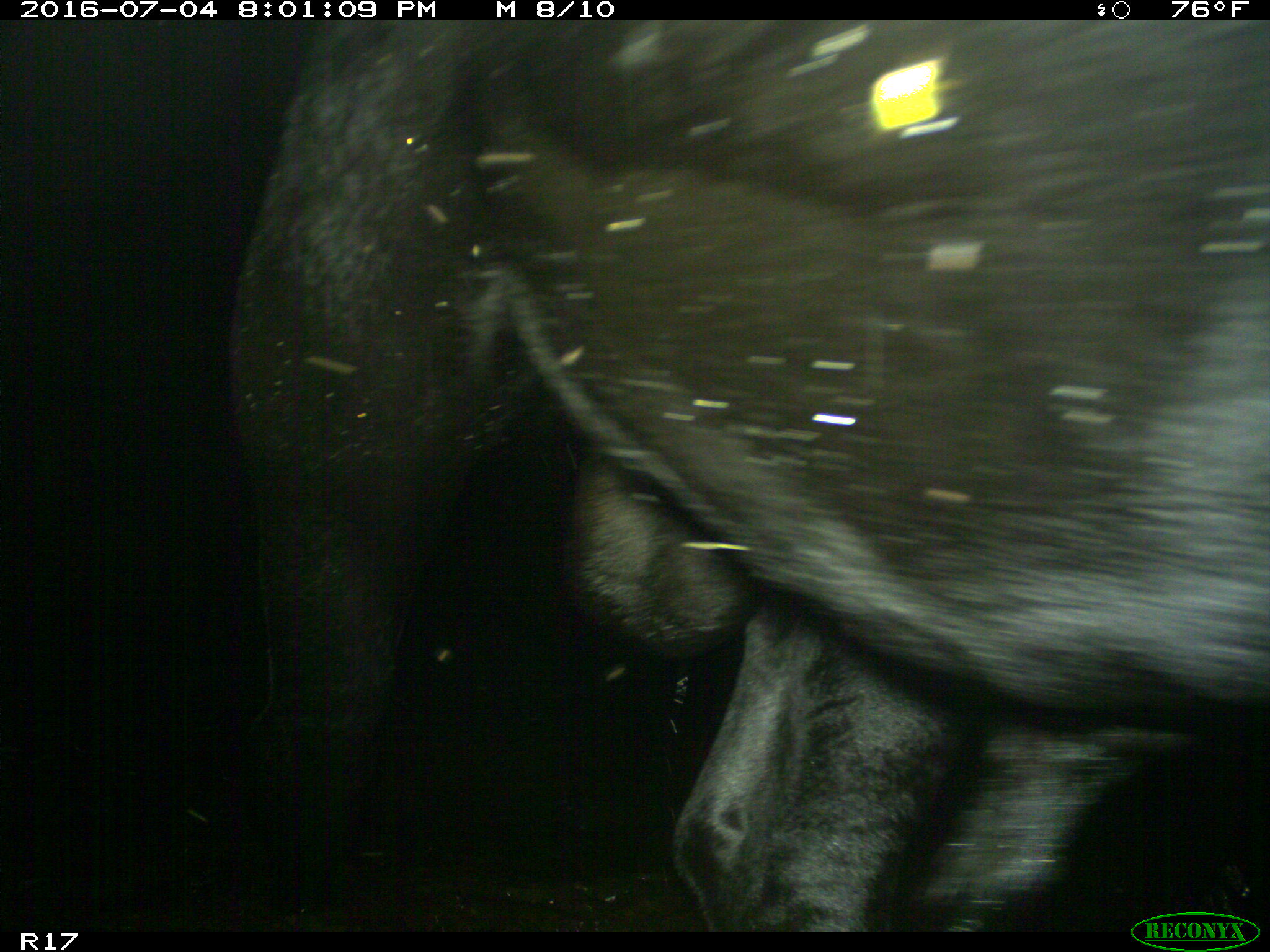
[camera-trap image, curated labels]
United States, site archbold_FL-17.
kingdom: Animalia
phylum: Chordata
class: Mammalia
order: Artiodactyla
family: Bovidae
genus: Bos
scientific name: Bos taurus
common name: domestic cow